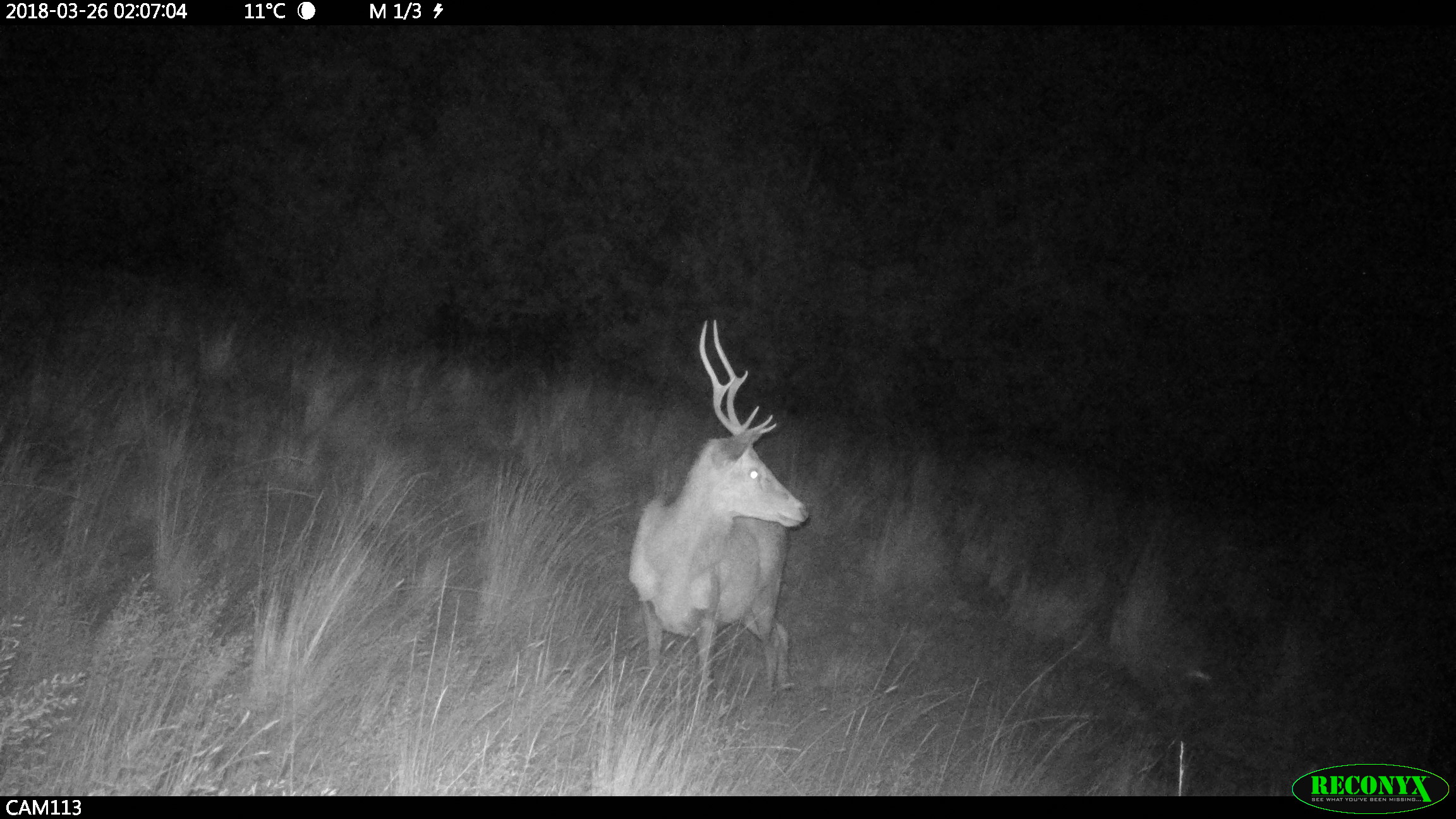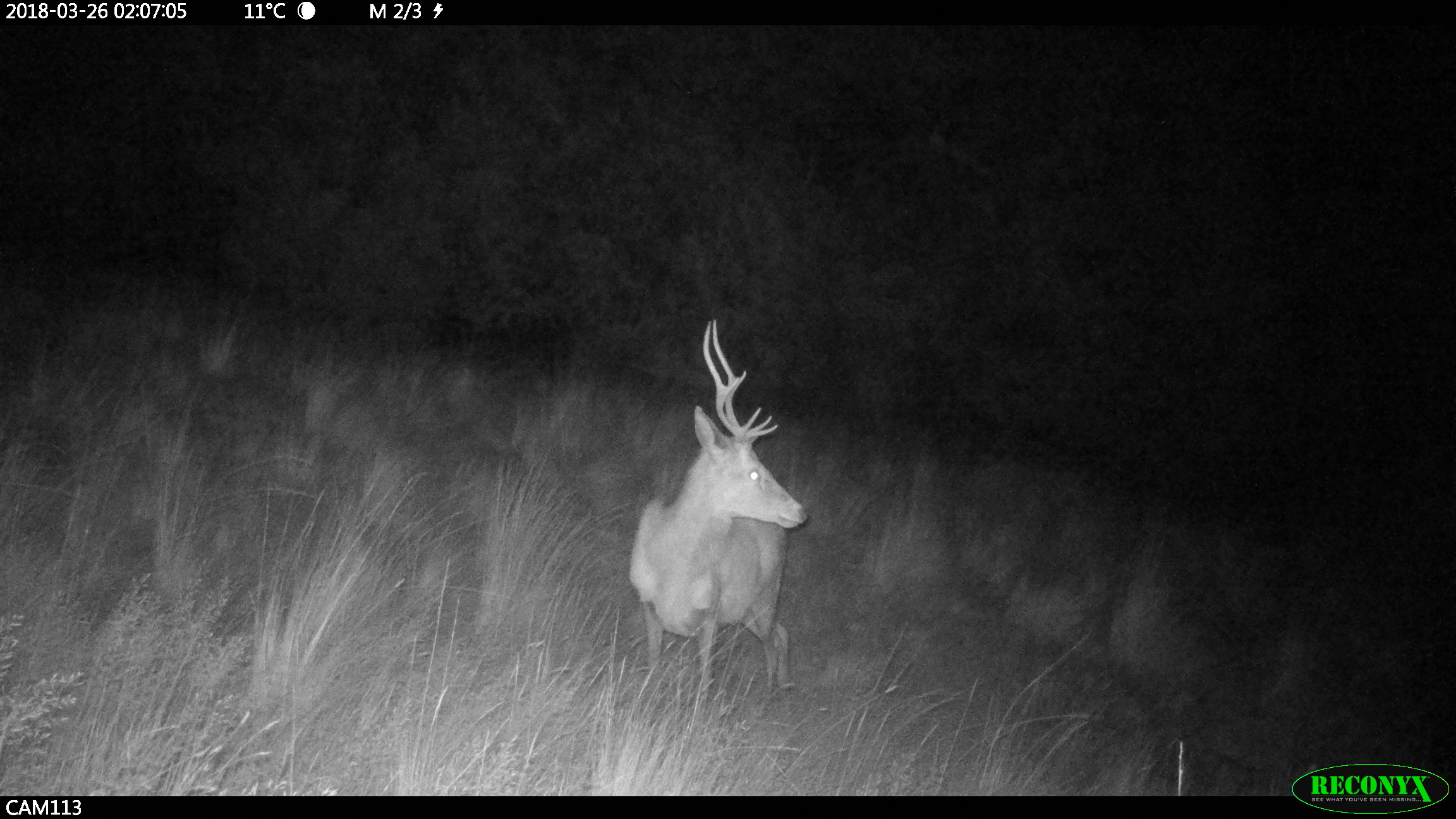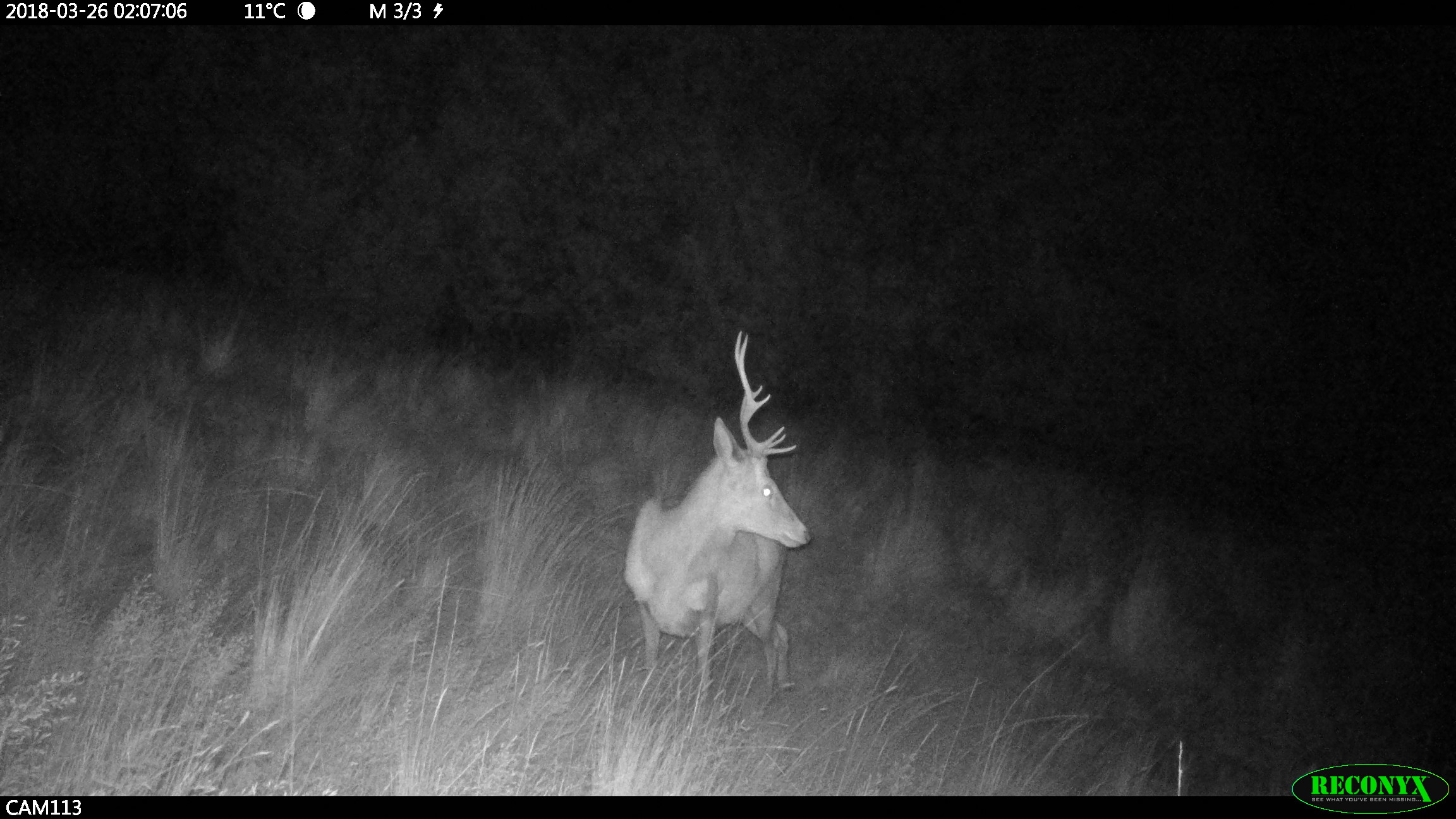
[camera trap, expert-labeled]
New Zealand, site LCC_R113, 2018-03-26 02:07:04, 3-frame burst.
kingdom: Animalia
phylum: Chordata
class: Mammalia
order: Artiodactyla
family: Cervidae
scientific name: Cervidae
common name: deer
Deer (Cervidae).